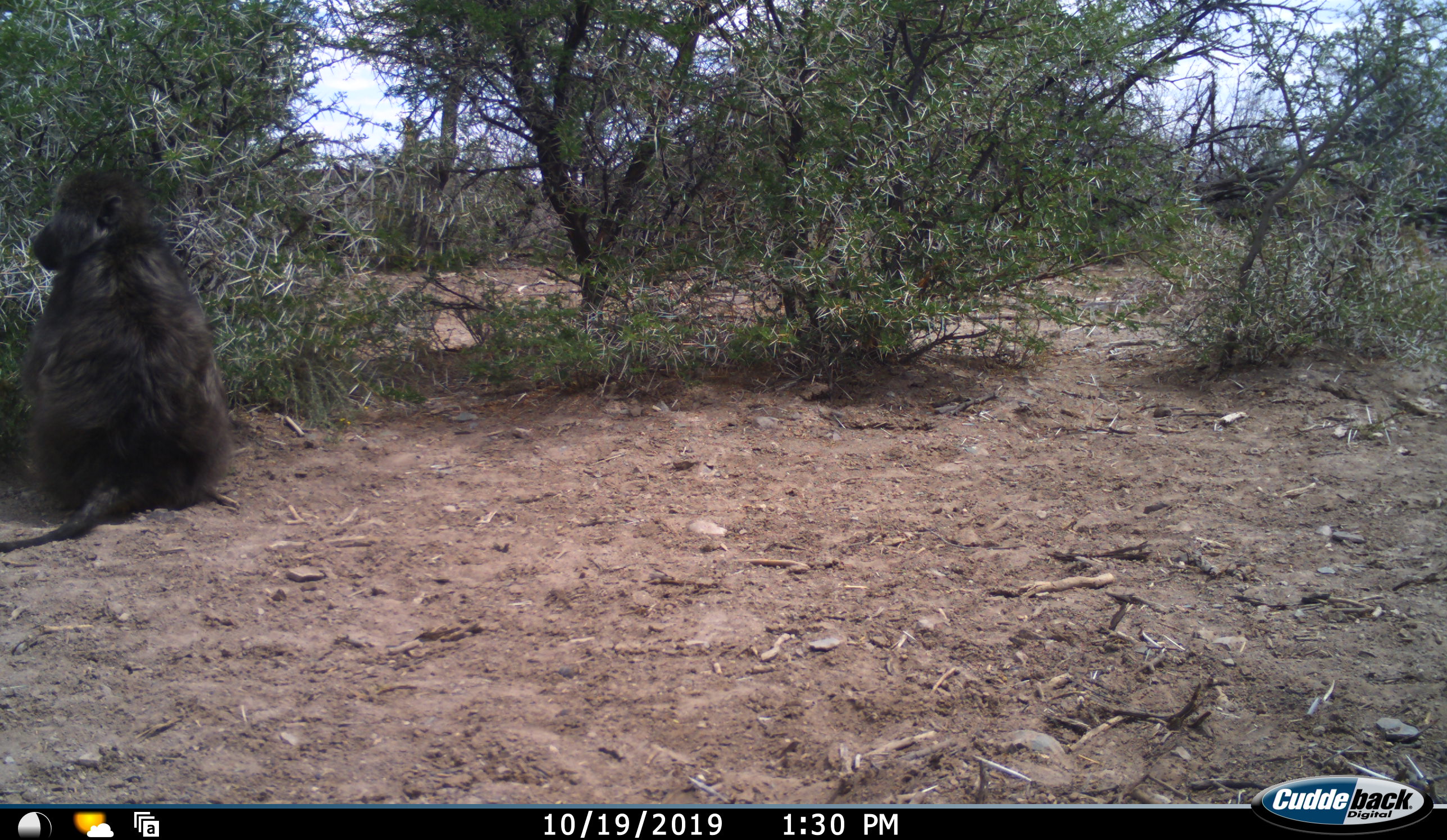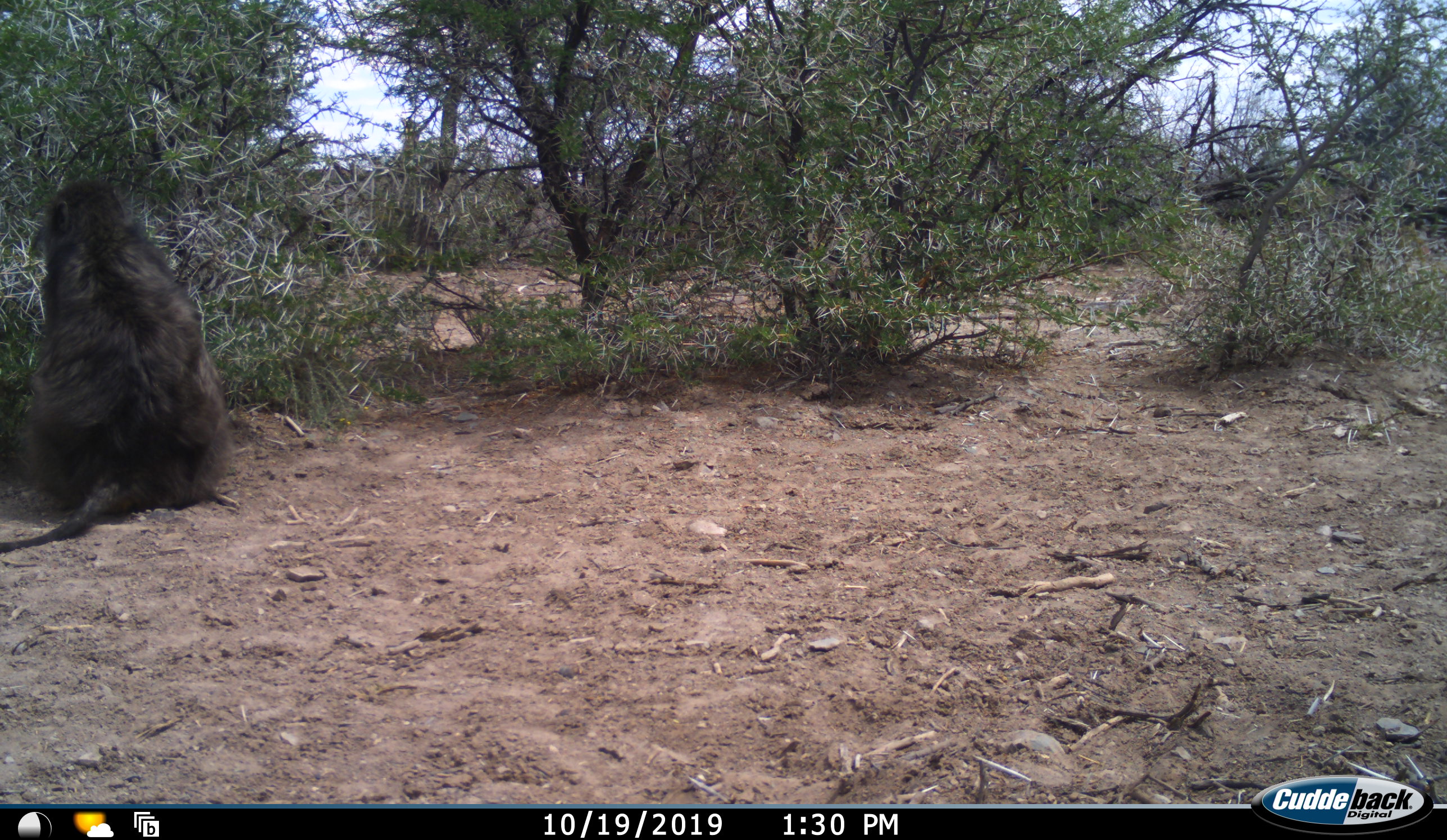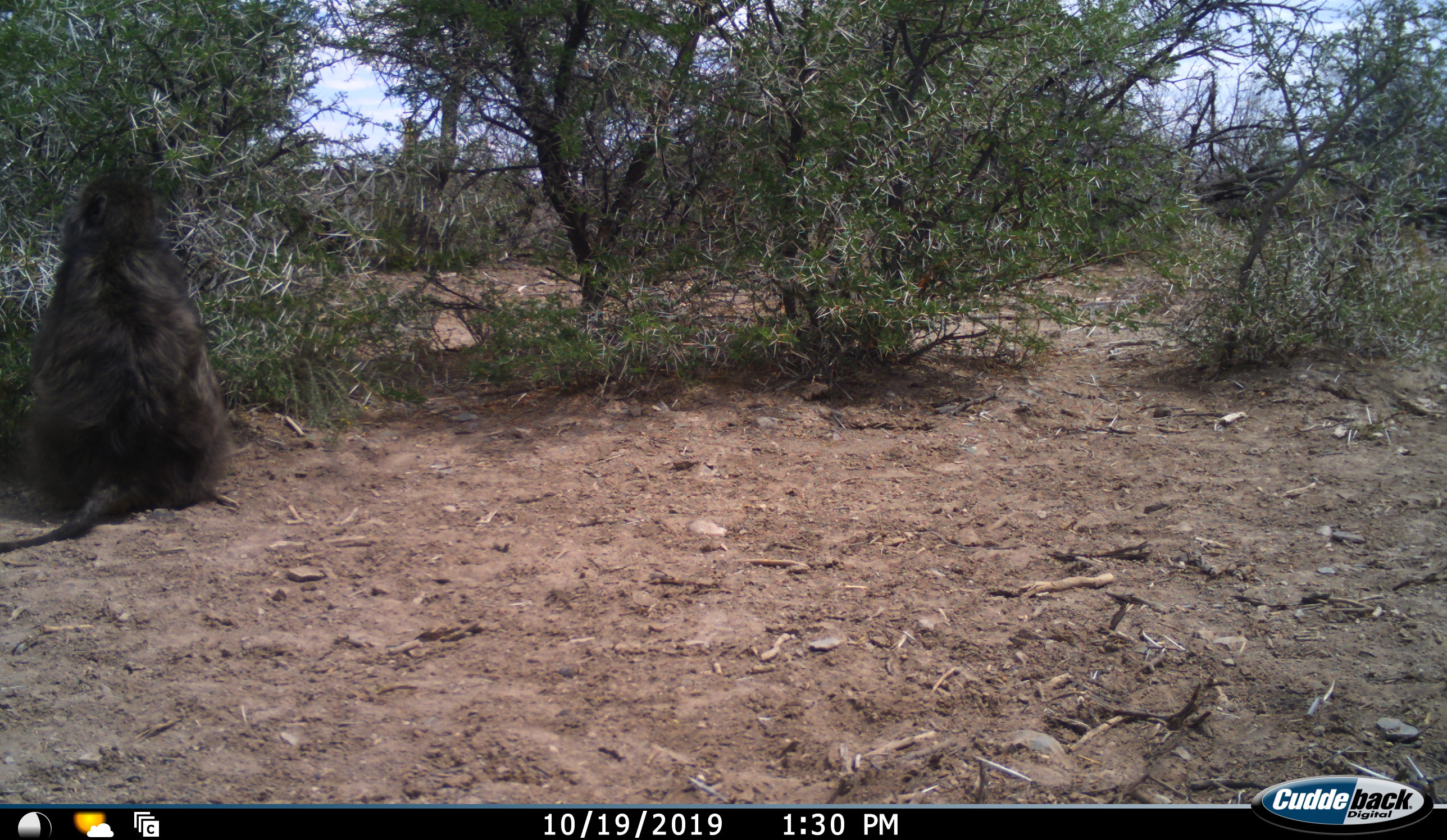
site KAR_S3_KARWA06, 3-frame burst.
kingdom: Animalia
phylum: Chordata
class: Mammalia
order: Primates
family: Cercopithecidae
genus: Papio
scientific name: Papio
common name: baboon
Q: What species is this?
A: Baboon (Papio).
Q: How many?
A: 1.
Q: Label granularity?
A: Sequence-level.